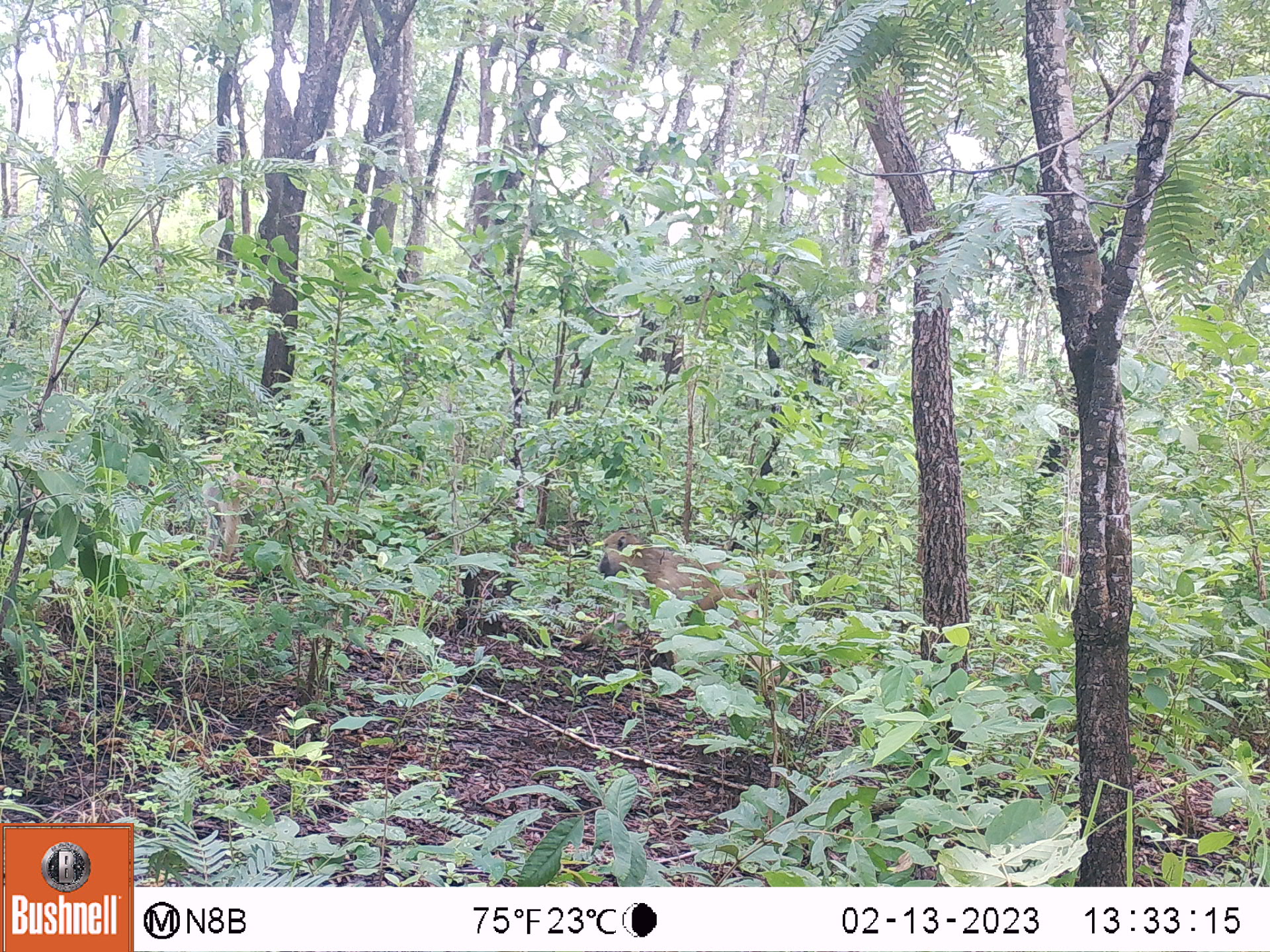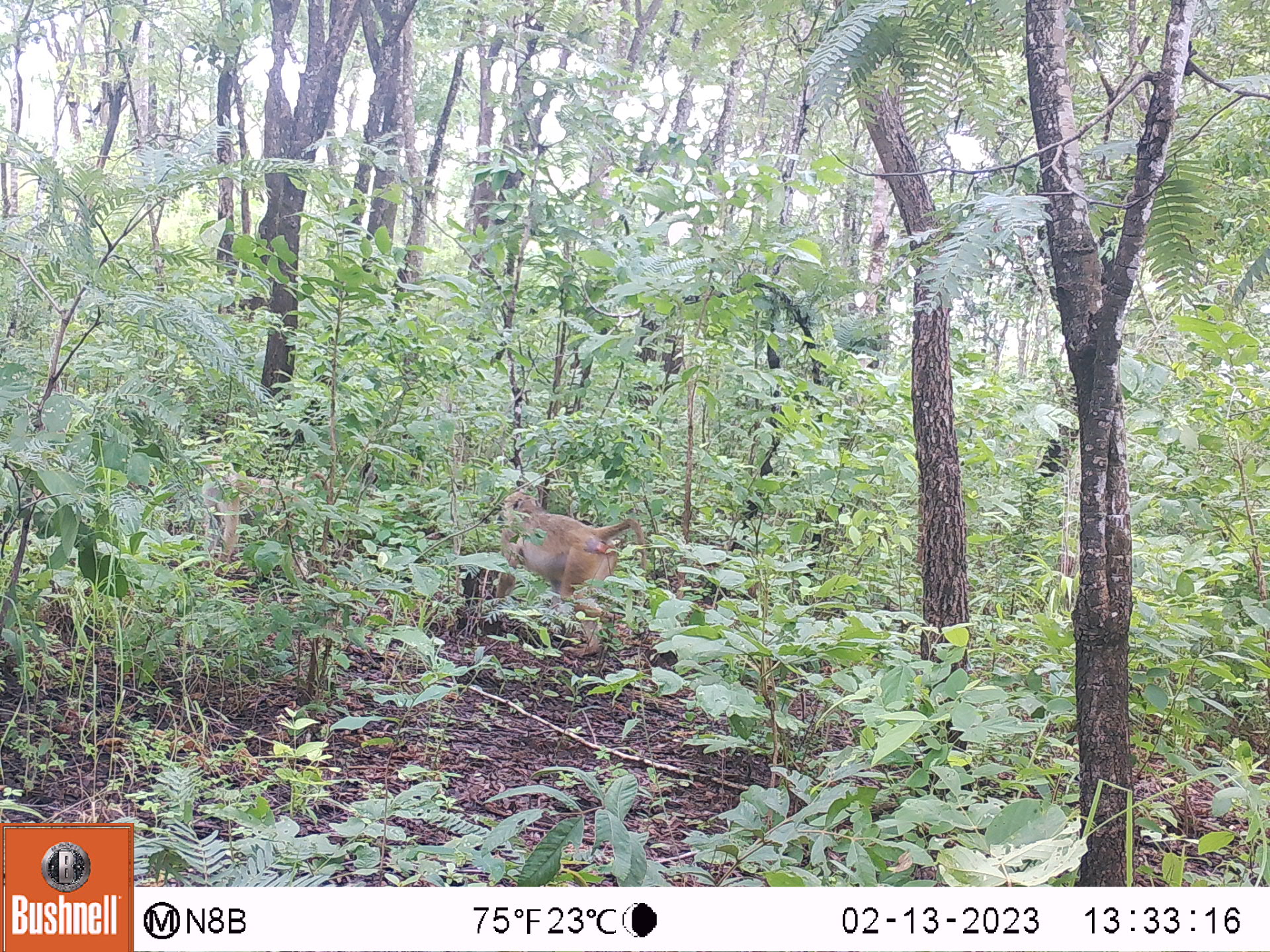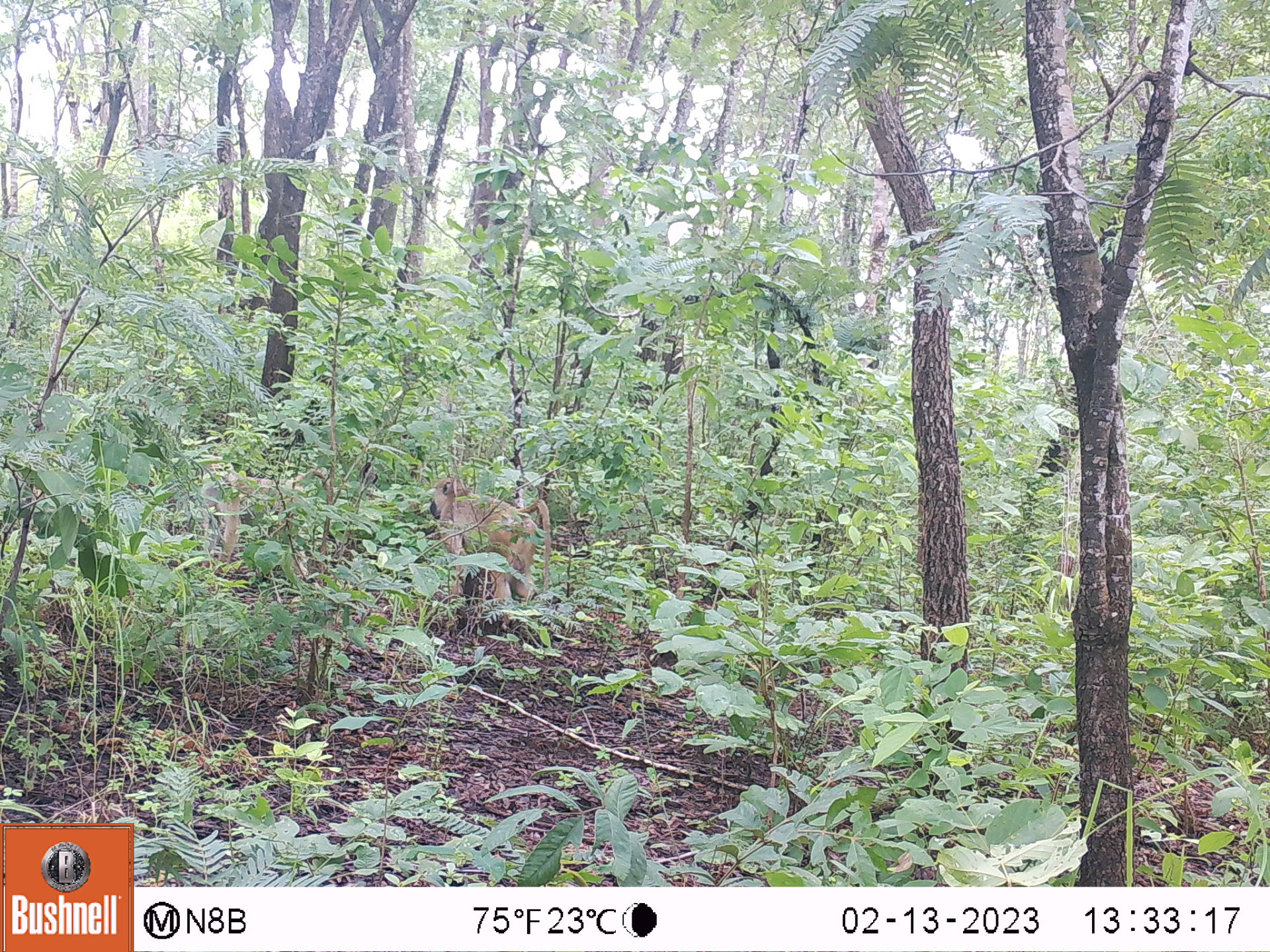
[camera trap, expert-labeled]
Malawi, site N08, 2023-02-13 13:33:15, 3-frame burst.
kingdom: Animalia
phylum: Chordata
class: Mammalia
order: Primates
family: Cercopithecidae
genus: Papio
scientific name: Papio cynocephalus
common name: yellow baboon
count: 2